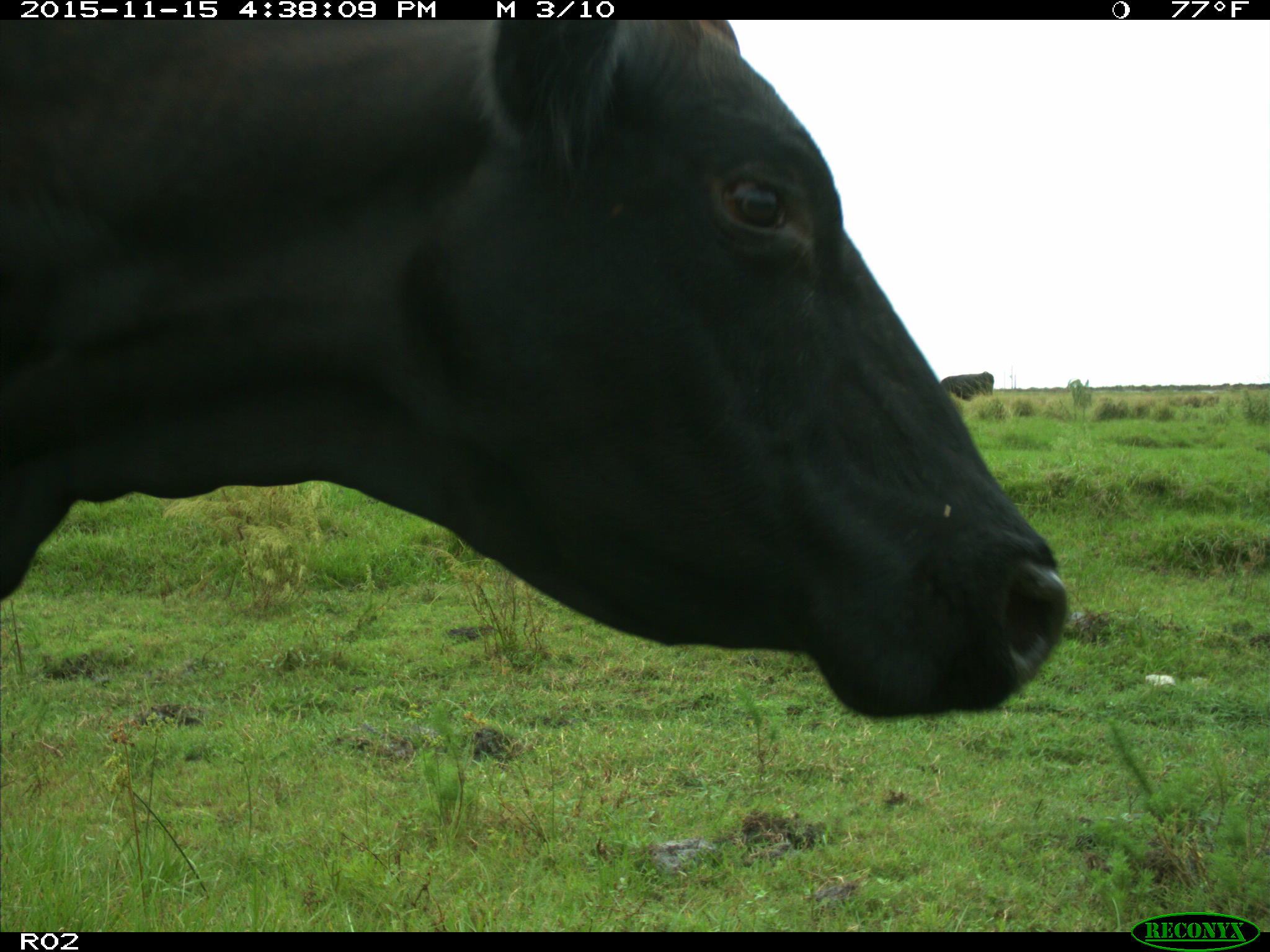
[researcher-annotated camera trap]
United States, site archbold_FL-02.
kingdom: Animalia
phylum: Chordata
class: Mammalia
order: Artiodactyla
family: Bovidae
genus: Bos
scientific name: Bos taurus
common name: domestic cow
Bos taurus (domestic cow).